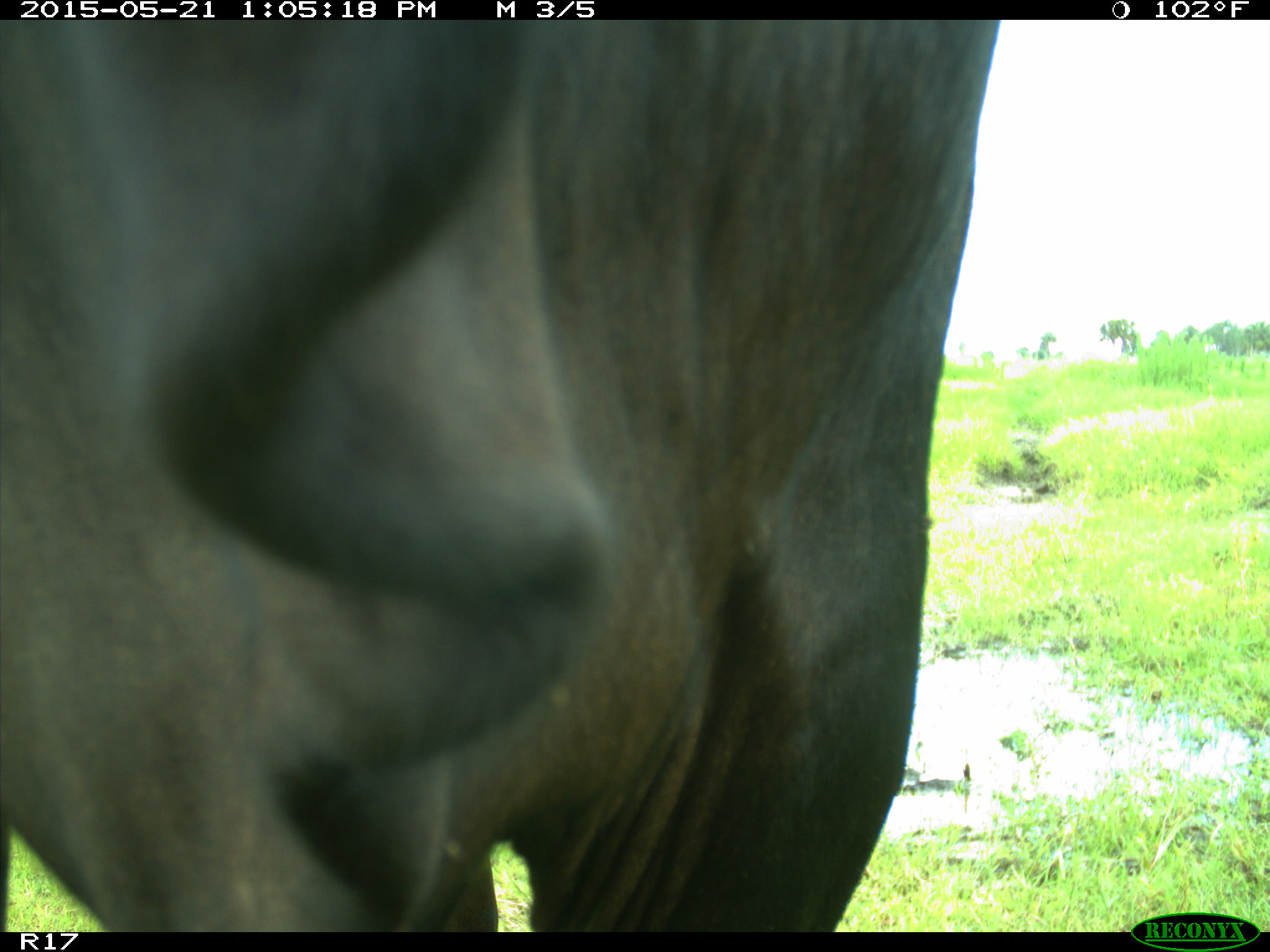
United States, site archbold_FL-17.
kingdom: Animalia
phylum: Chordata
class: Mammalia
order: Artiodactyla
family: Bovidae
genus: Bos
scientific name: Bos taurus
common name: domestic cow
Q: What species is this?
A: Bos taurus (domestic cow).